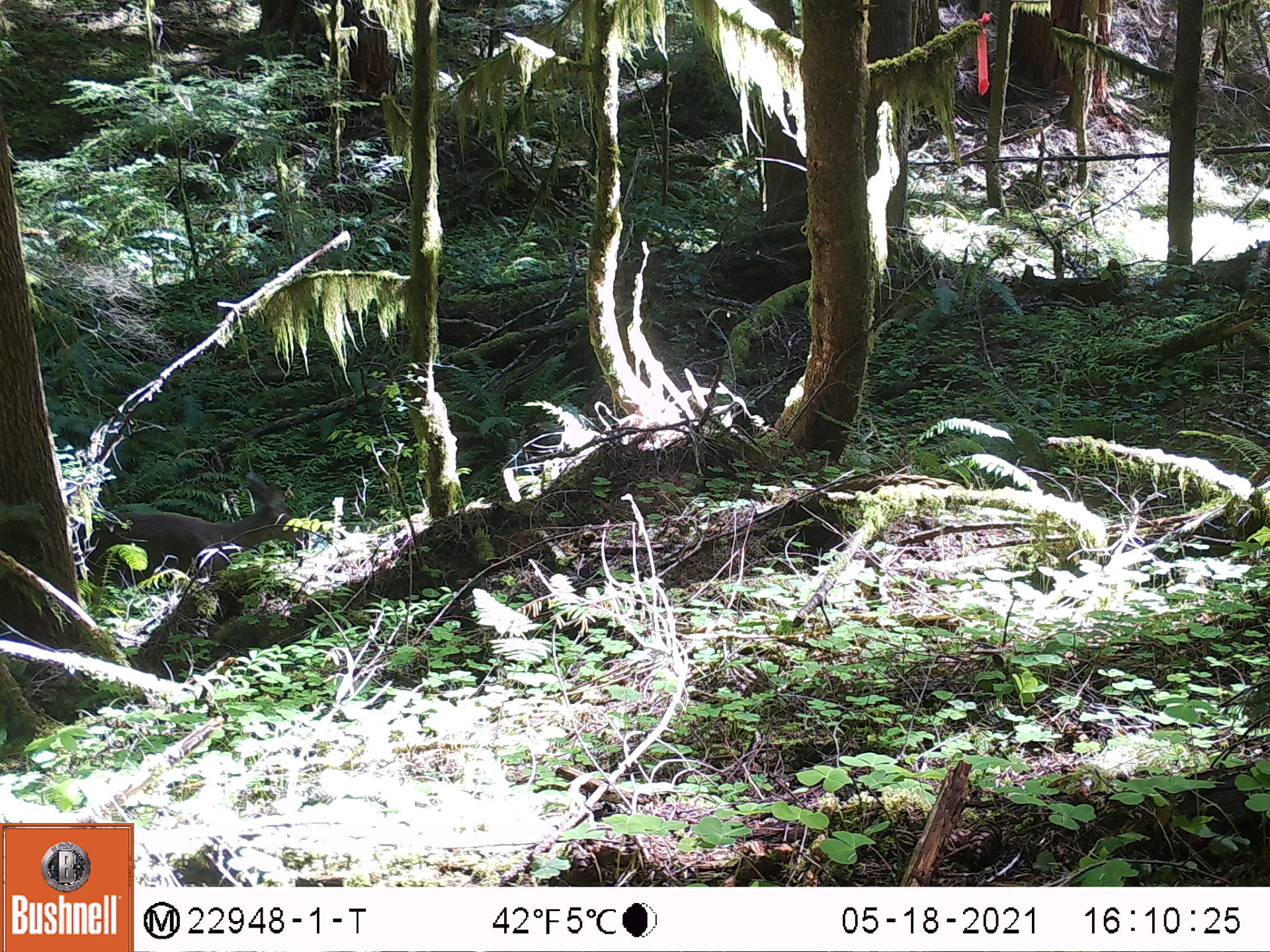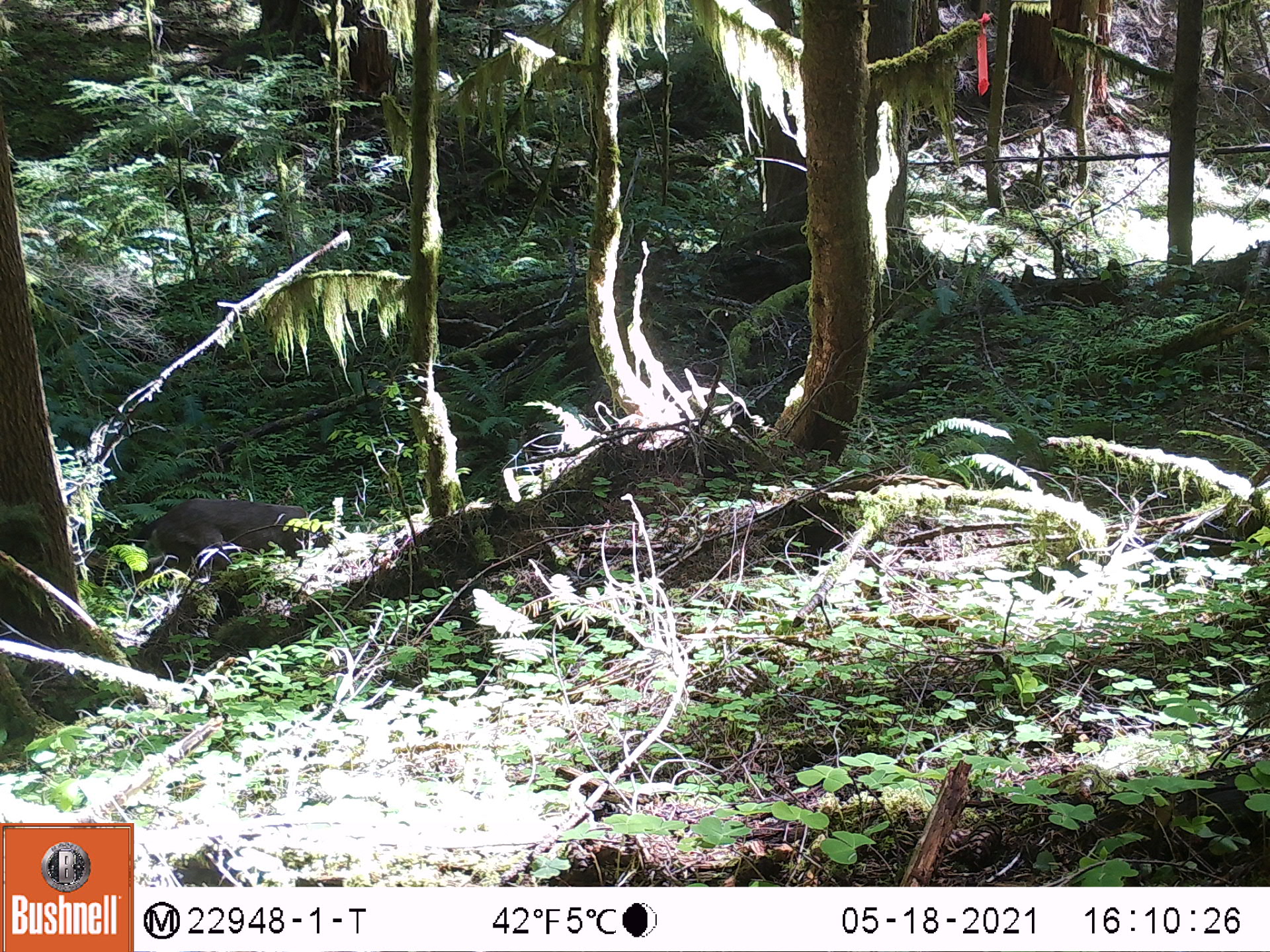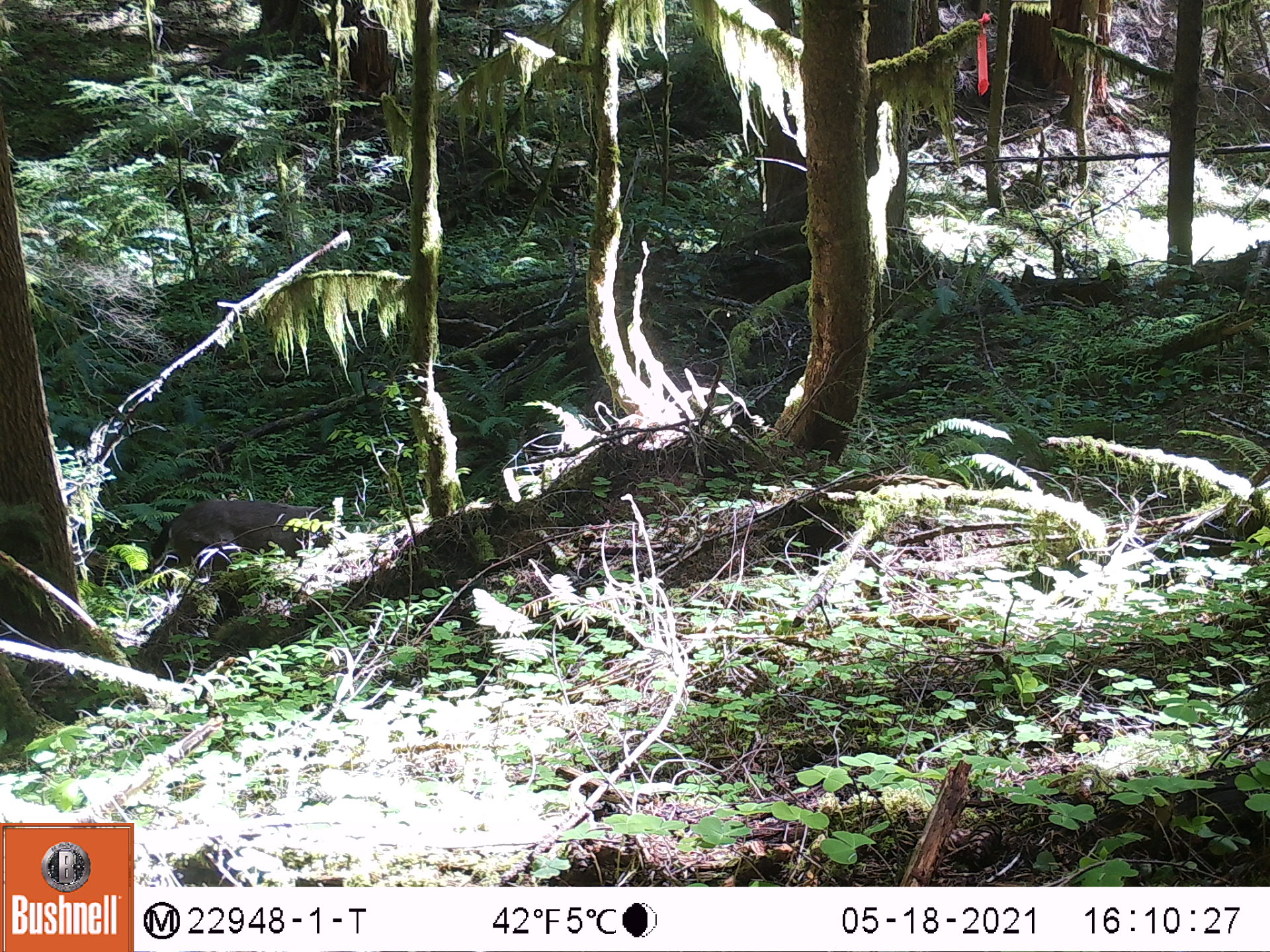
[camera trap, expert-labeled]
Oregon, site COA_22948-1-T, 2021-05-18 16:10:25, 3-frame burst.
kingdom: Animalia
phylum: Chordata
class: Mammalia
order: Artiodactyla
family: Cervidae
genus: Odocoileus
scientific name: Odocoileus hemionus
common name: black-tailed deer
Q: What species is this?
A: Black-tailed deer (Odocoileus hemionus).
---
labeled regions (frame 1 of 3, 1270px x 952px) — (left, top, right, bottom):
black-tailed deer: (71, 467, 314, 595)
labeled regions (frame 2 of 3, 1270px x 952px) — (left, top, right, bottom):
black-tailed deer: (124, 498, 353, 589)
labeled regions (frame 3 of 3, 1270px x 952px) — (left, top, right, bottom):
black-tailed deer: (139, 486, 368, 581)